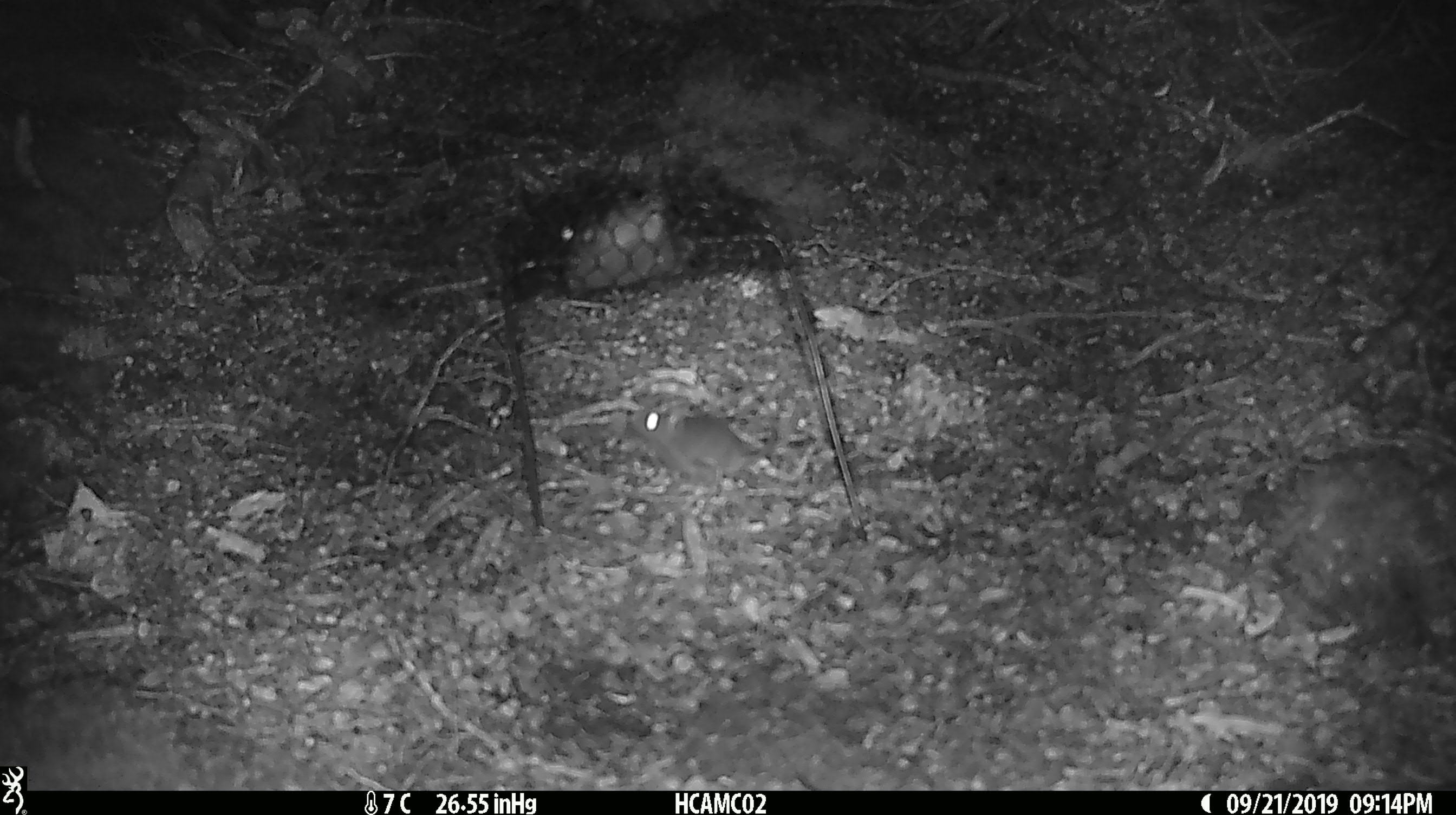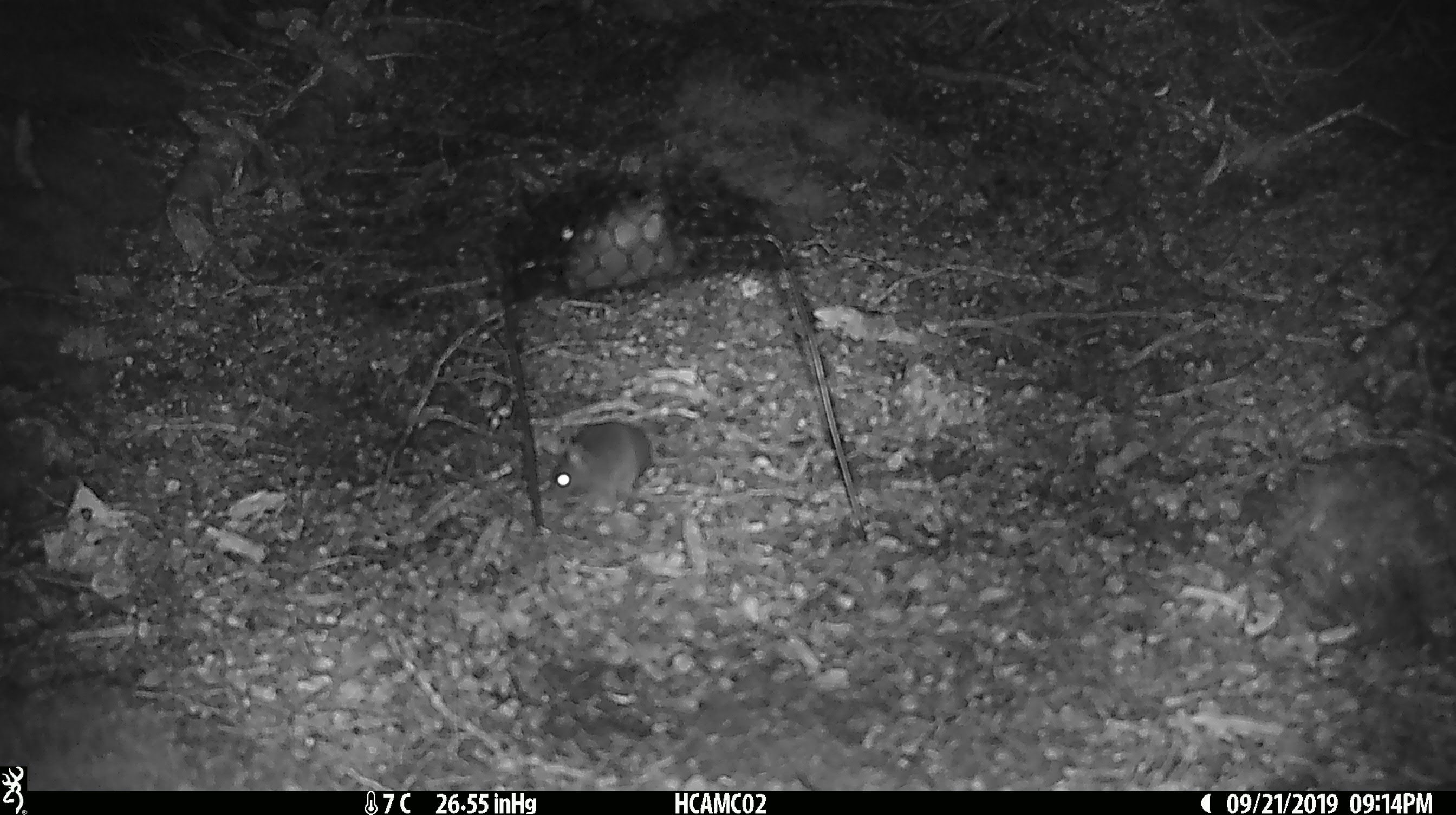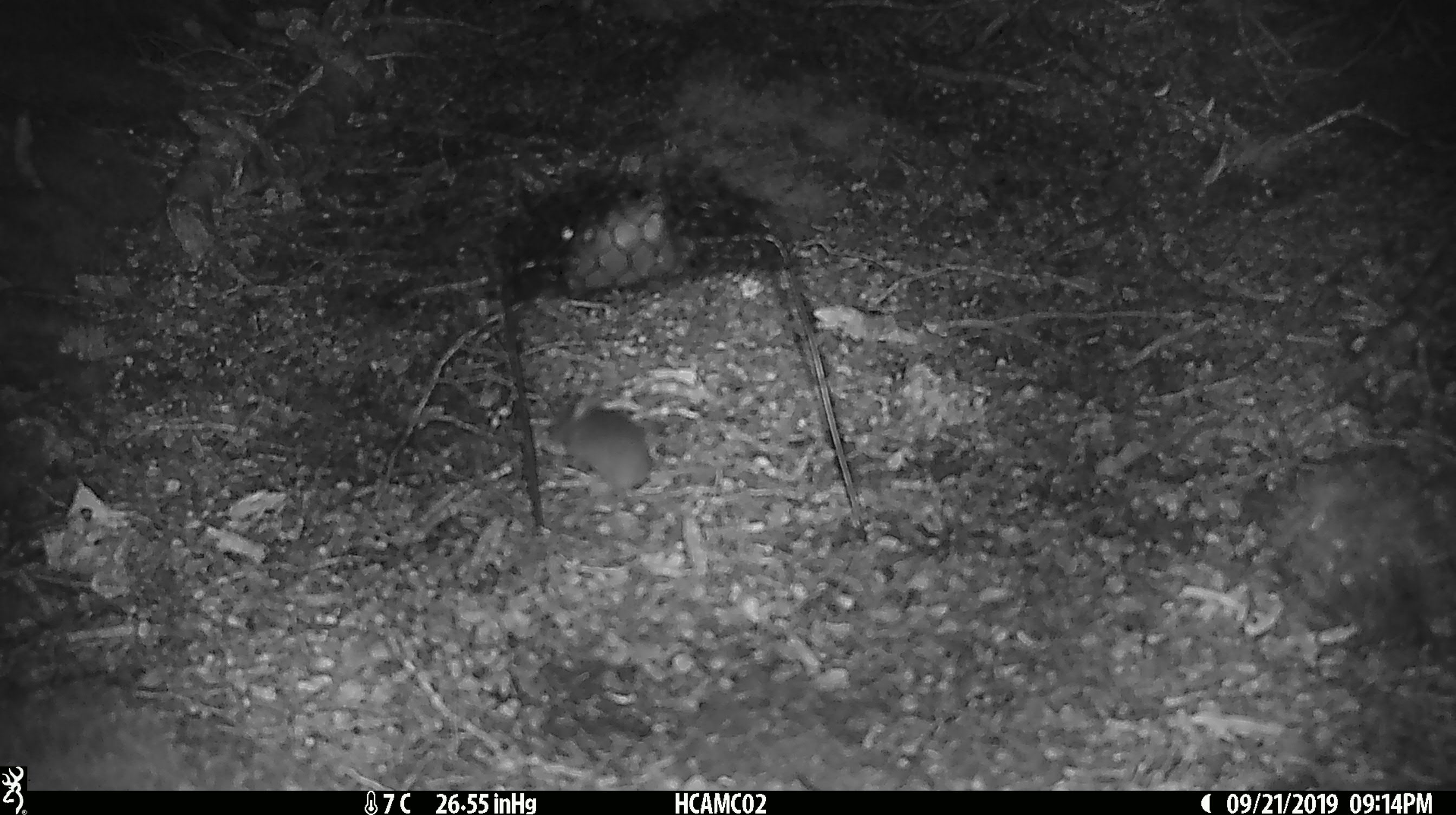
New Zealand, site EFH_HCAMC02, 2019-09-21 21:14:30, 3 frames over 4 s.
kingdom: Animalia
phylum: Chordata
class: Mammalia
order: Rodentia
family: Muridae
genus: Mus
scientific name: Mus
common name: mouse